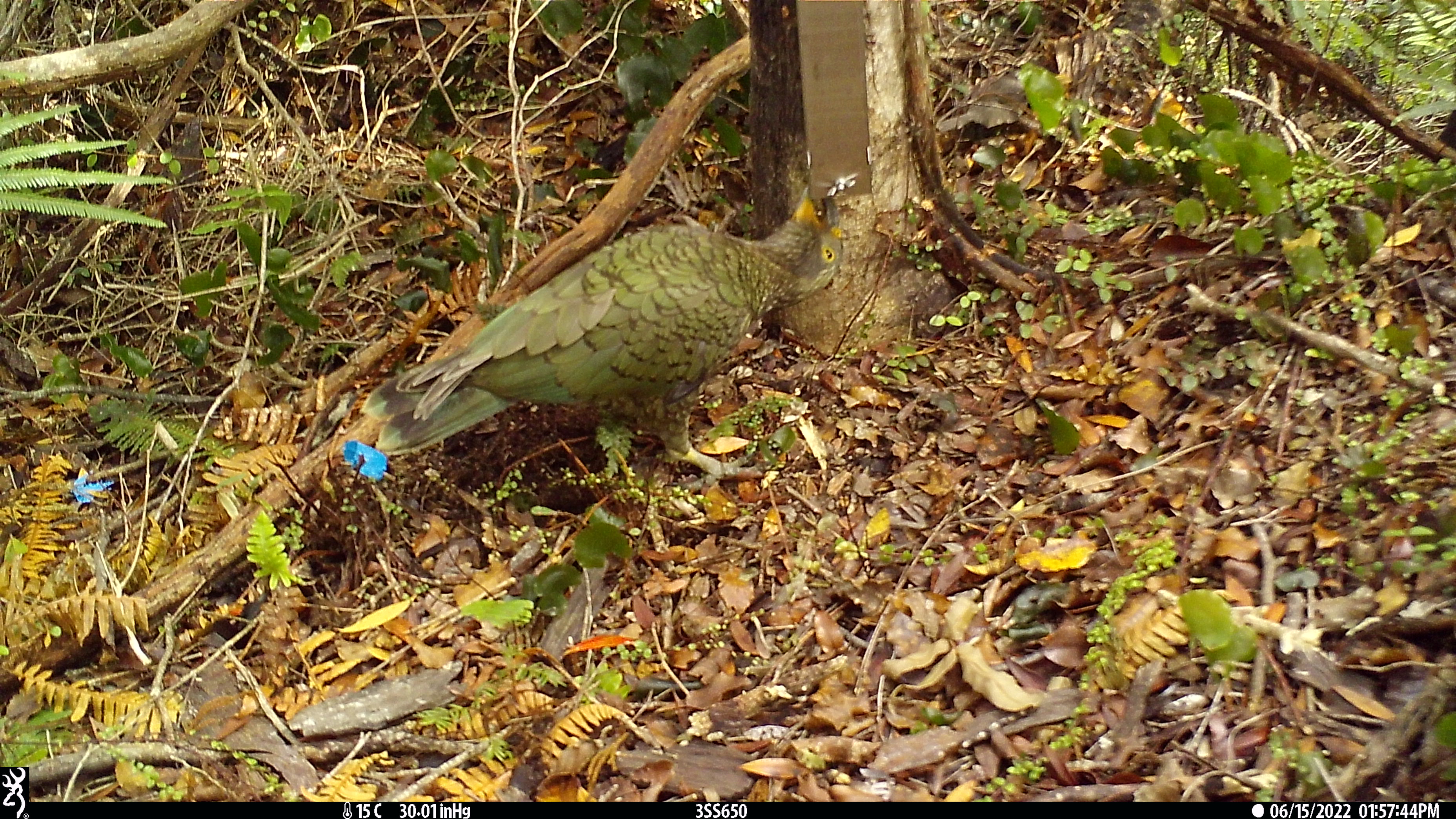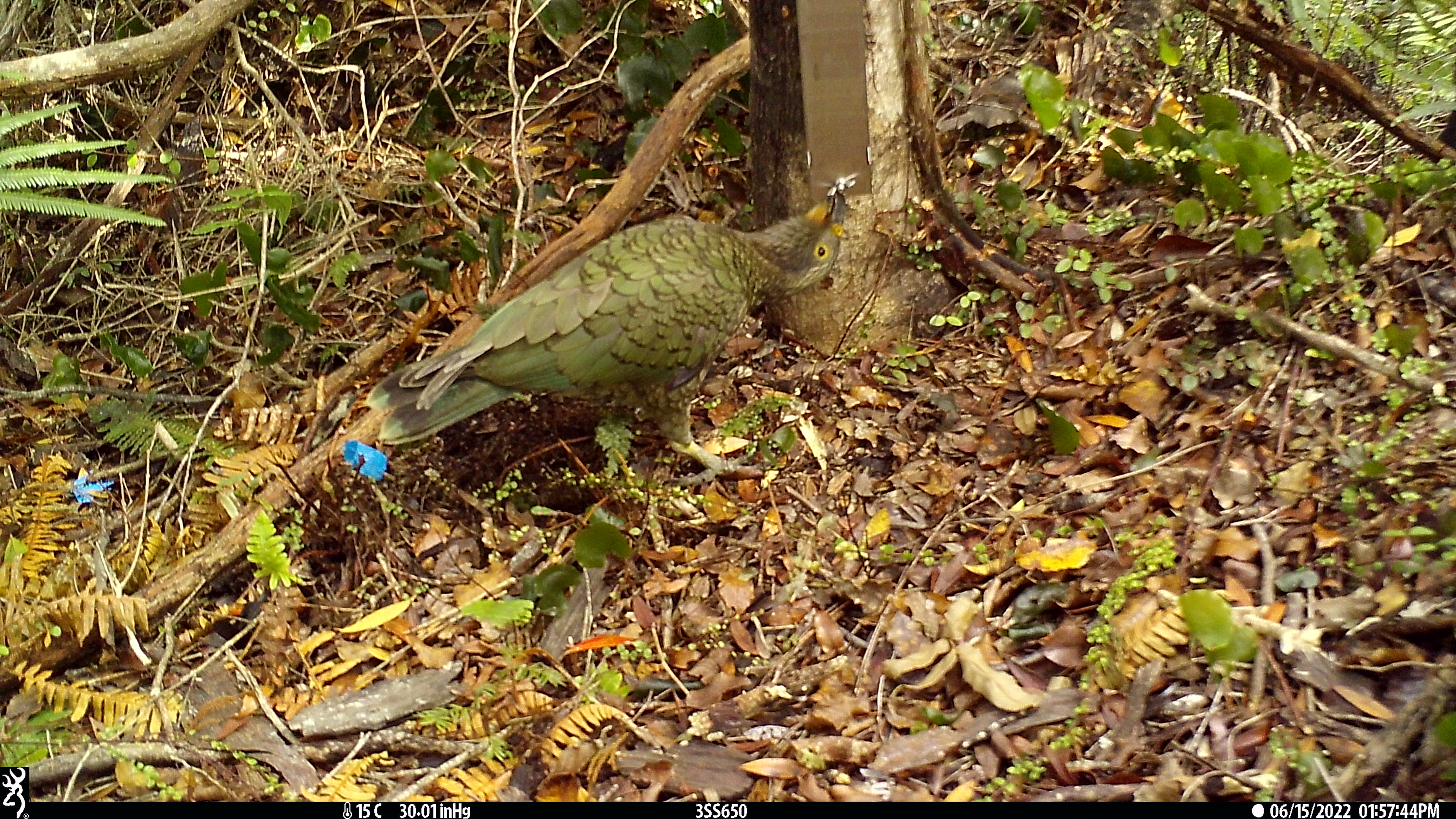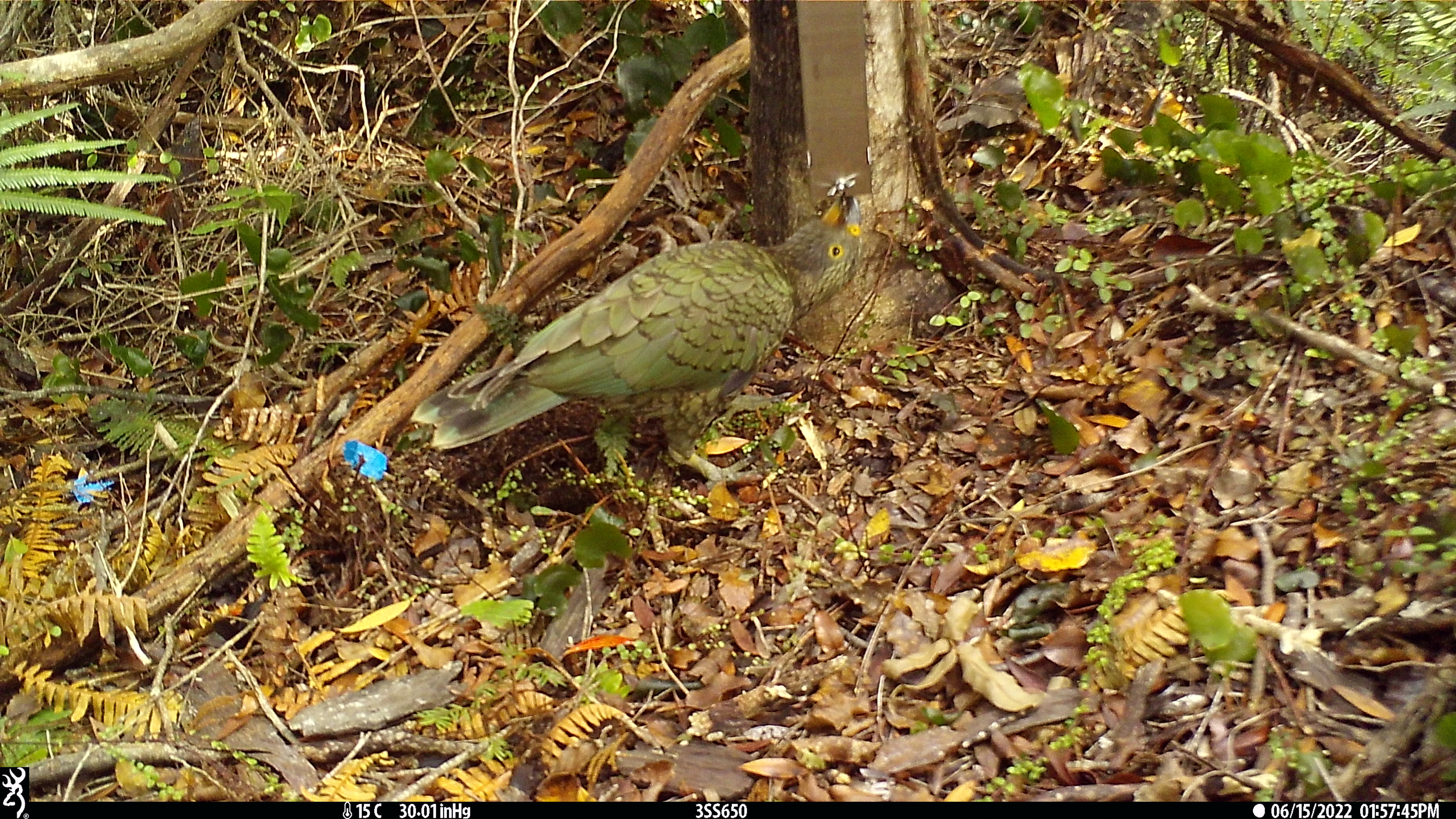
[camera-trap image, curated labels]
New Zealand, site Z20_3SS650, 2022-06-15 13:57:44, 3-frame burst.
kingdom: Animalia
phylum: Chordata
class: Aves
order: Psittaciformes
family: Strigopidae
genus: Nestor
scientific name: Nestor notabilis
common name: kea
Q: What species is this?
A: Kea (Nestor notabilis).